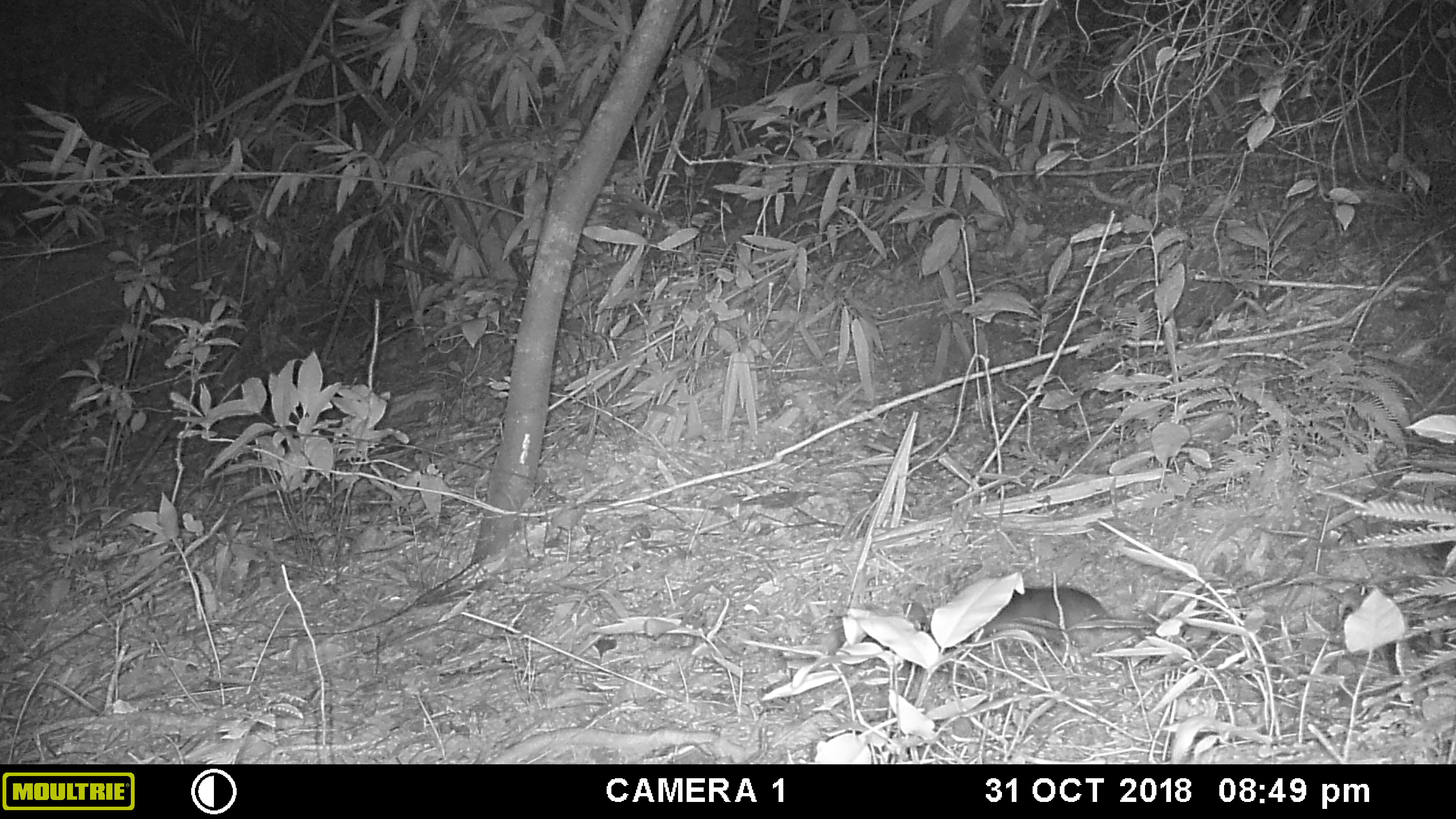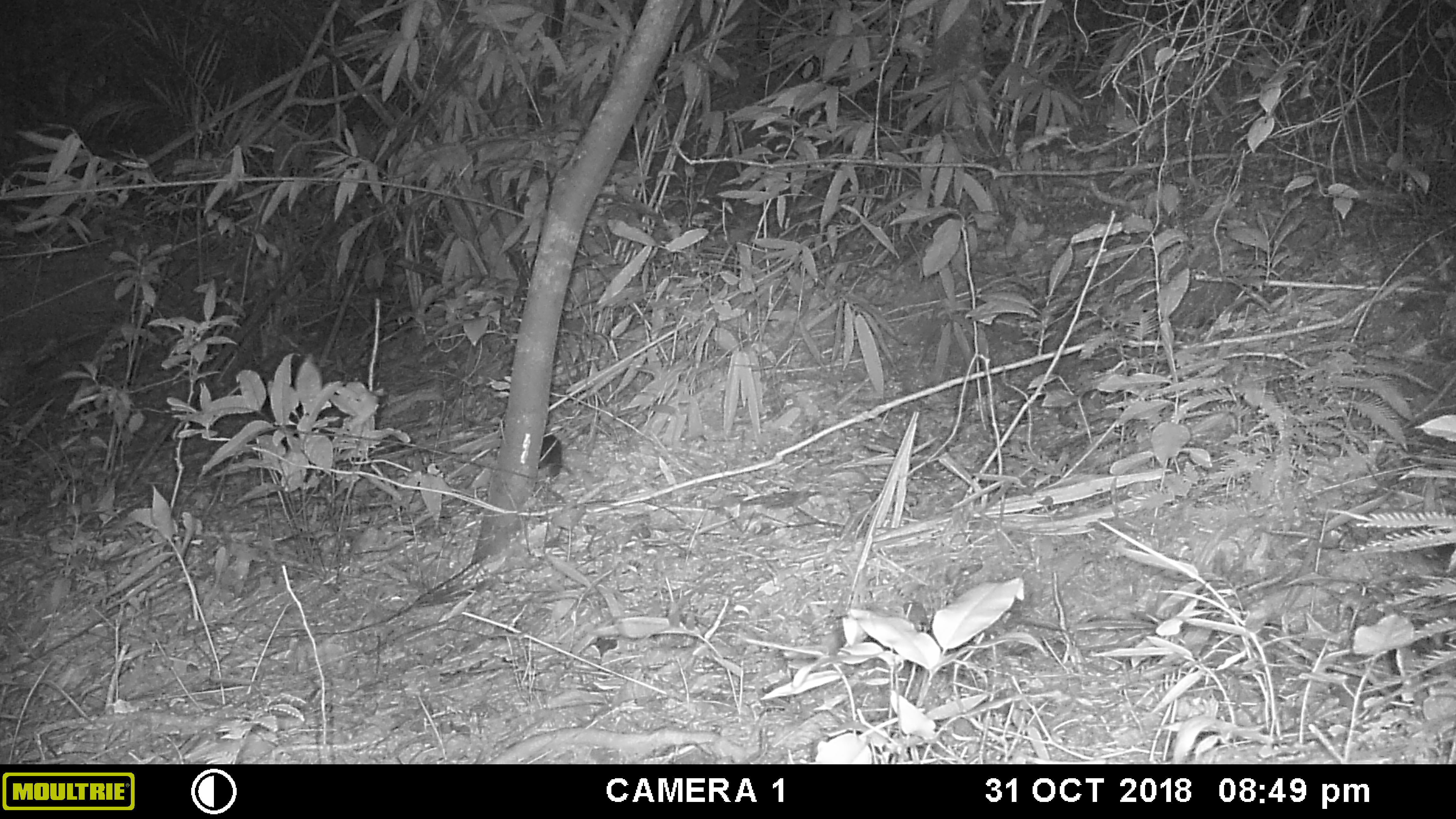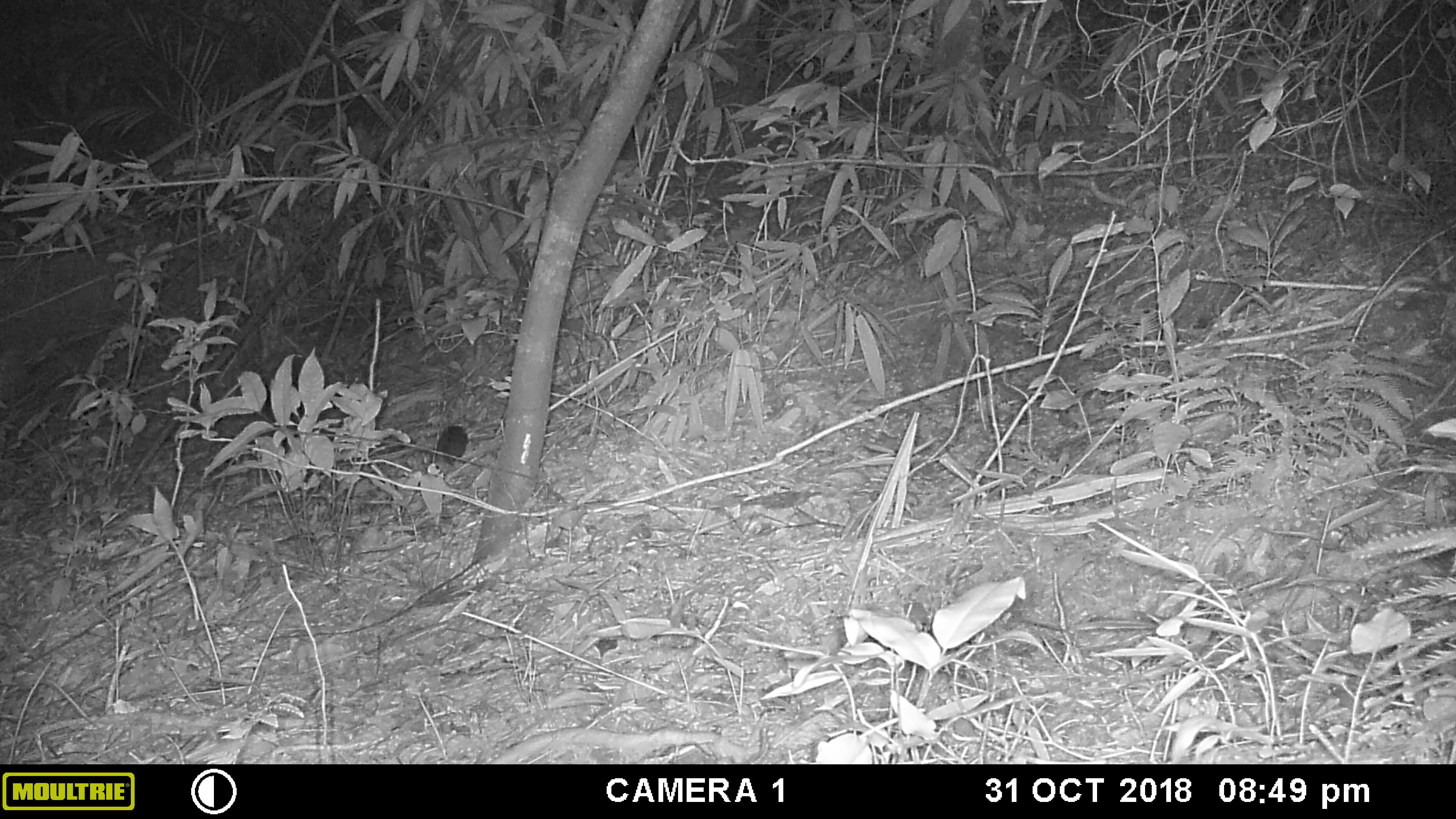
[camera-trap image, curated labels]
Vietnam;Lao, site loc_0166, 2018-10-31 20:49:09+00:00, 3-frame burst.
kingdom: Animalia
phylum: Chordata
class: Mammalia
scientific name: Mammalia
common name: mammal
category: unidentified small mammal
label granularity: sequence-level